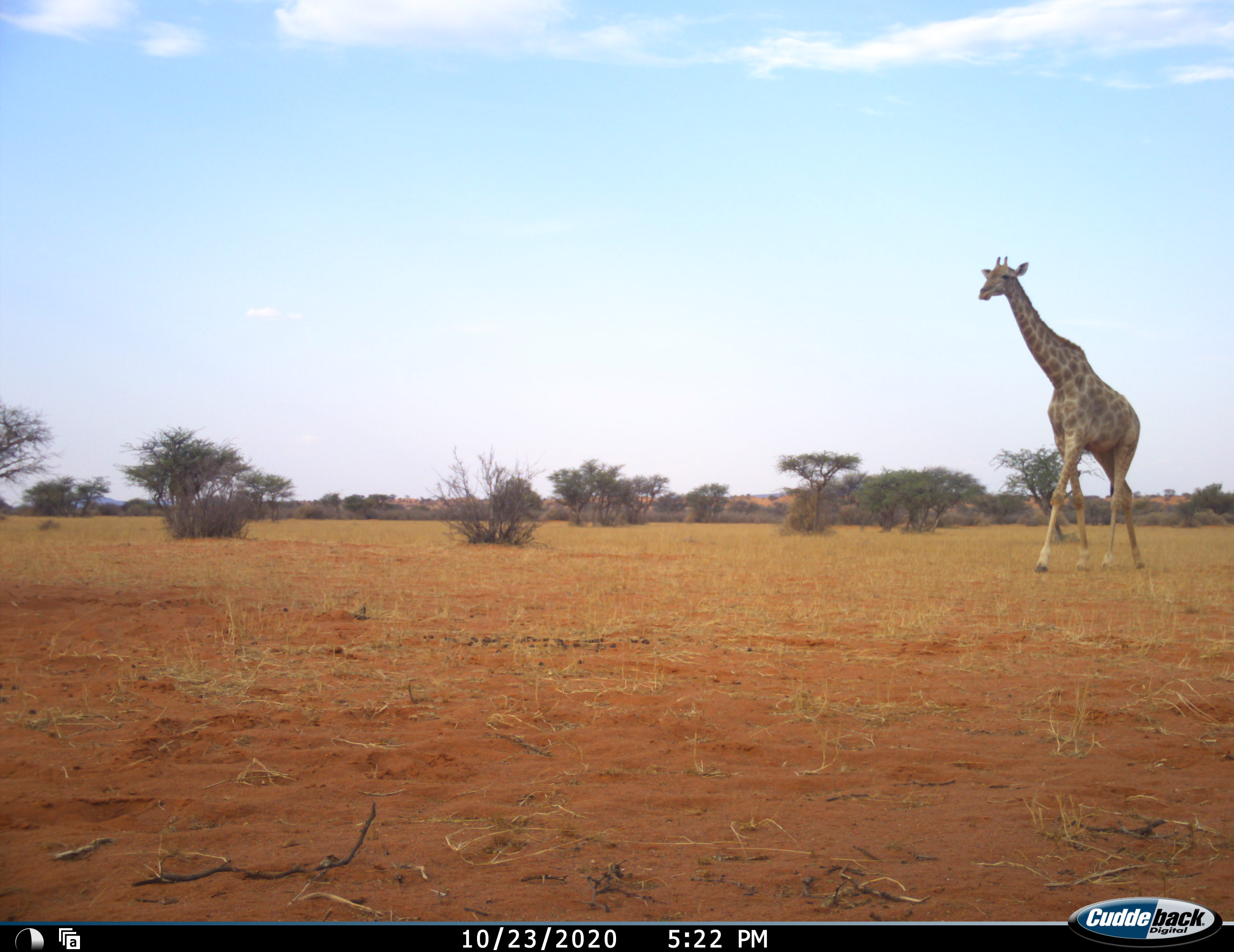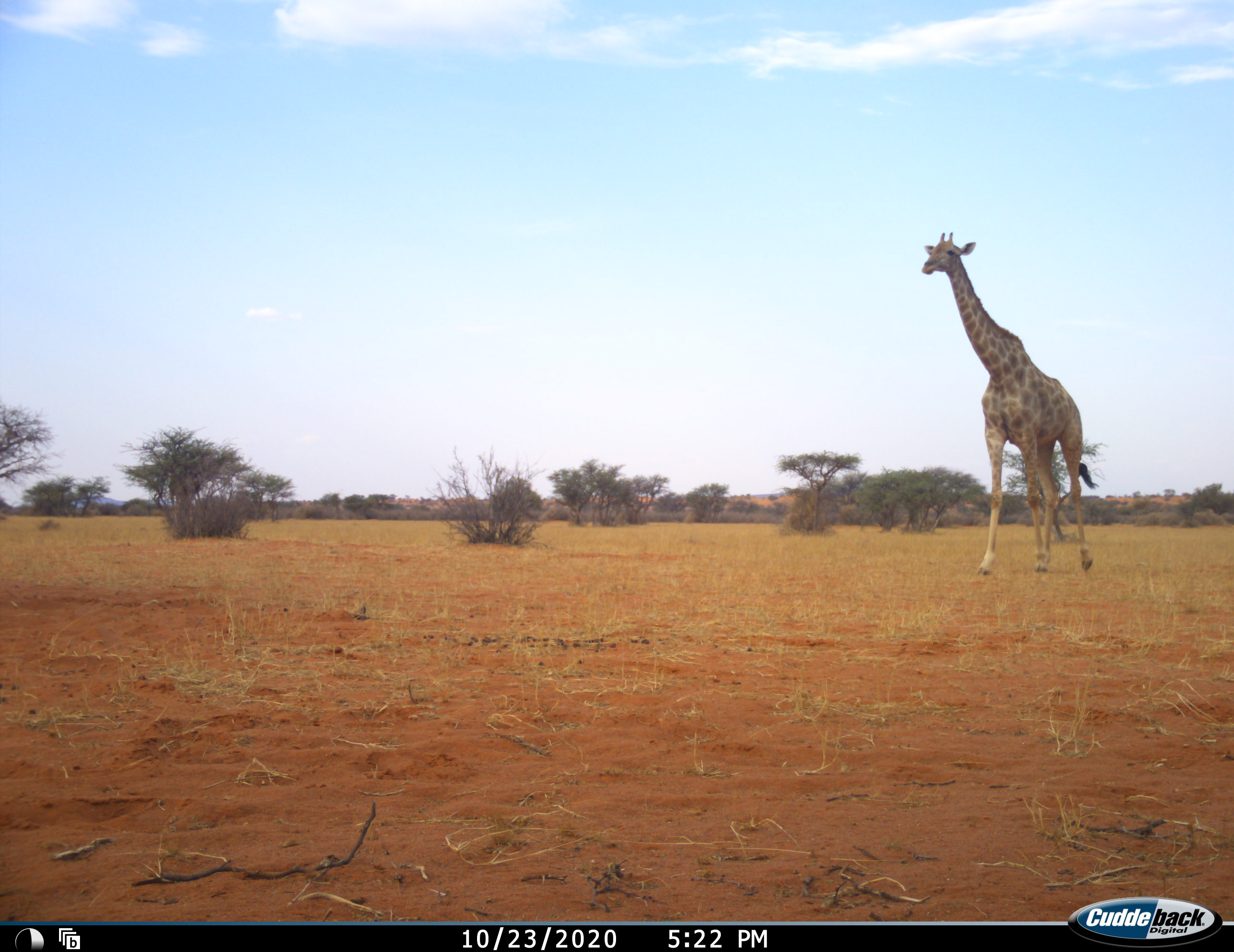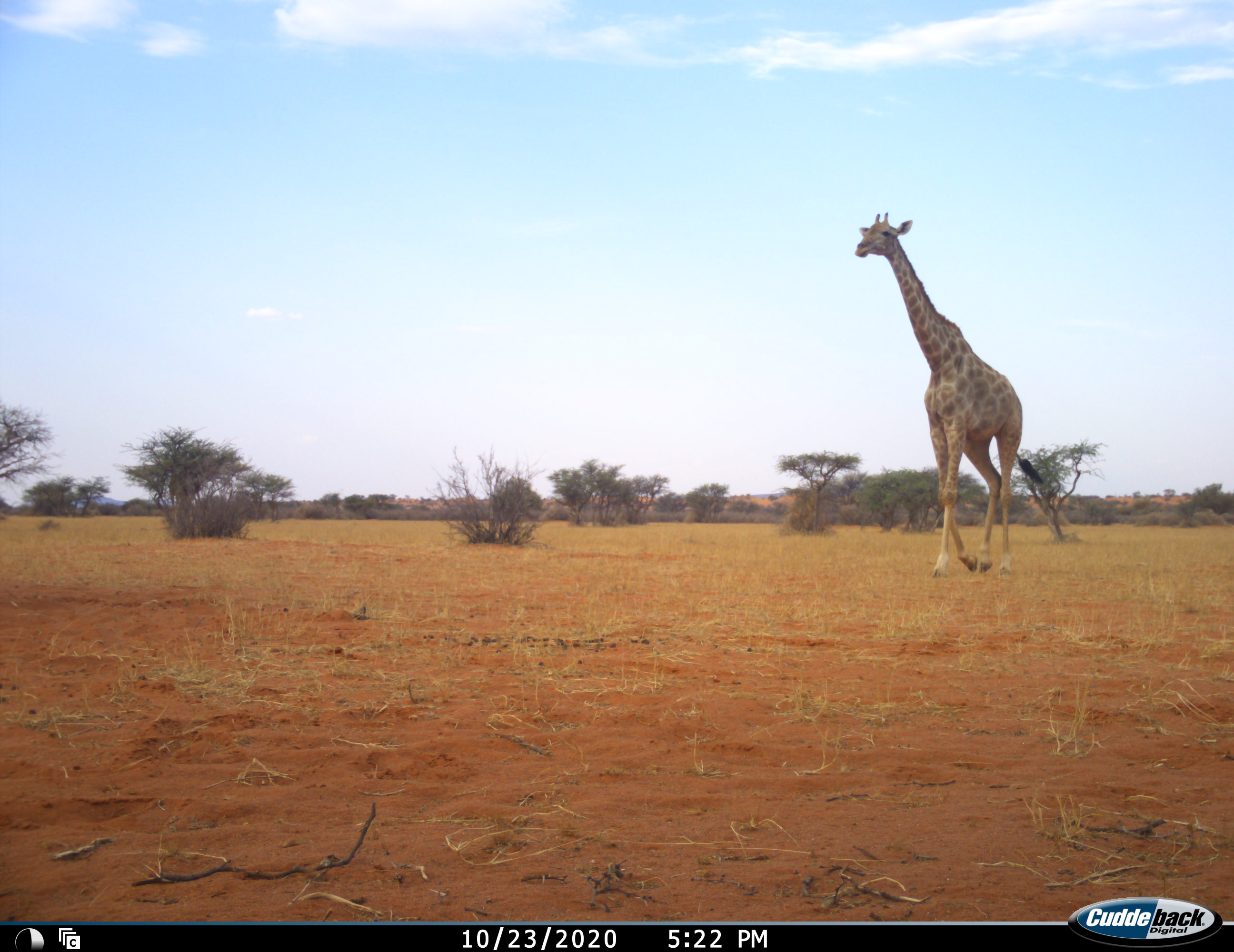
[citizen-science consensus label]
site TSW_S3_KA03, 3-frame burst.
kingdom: Animalia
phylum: Chordata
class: Mammalia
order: Artiodactyla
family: Giraffidae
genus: Giraffa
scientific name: Giraffa camelopardalis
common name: giraffe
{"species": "giraffe (Giraffa camelopardalis)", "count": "1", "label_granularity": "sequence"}